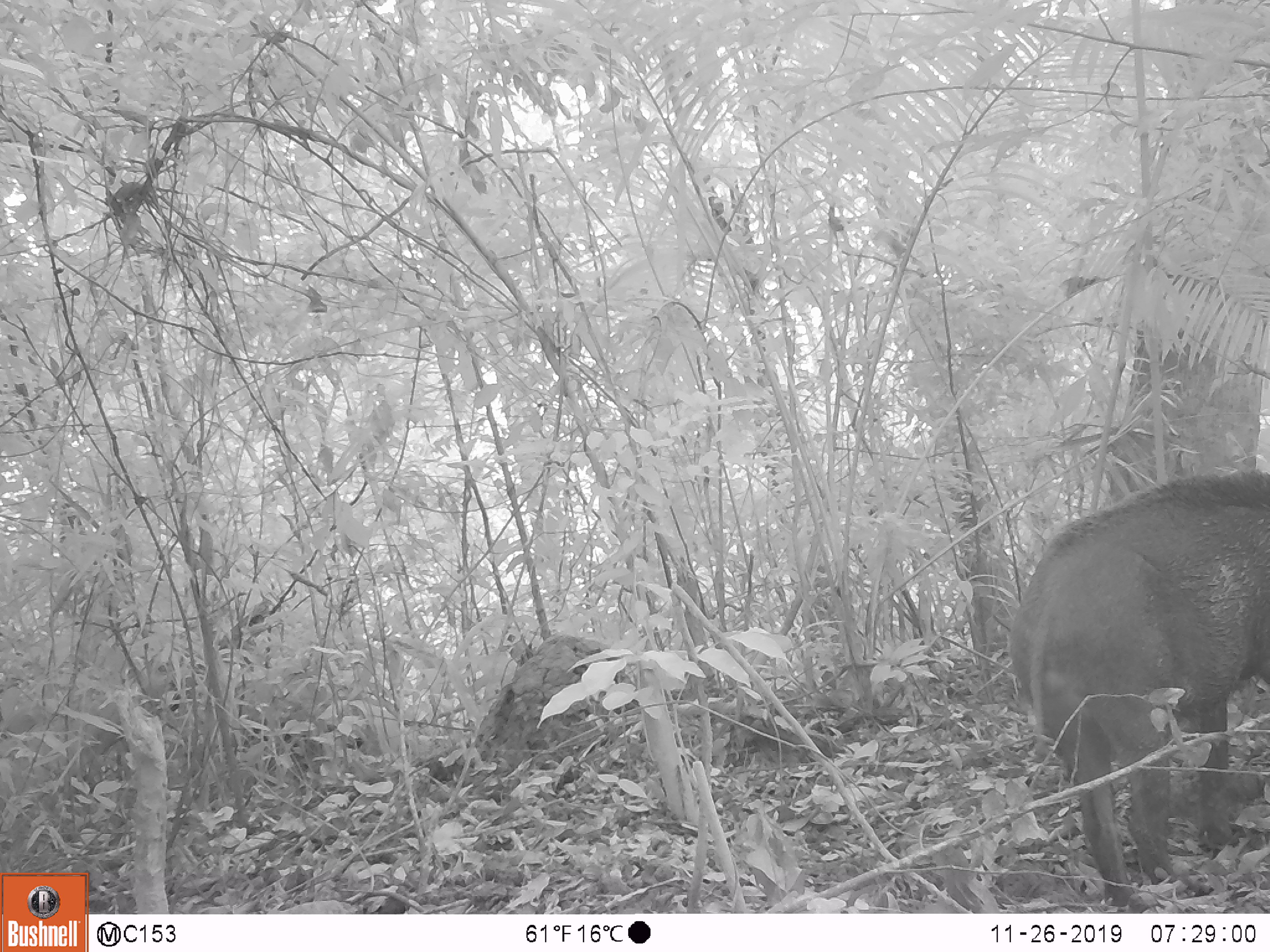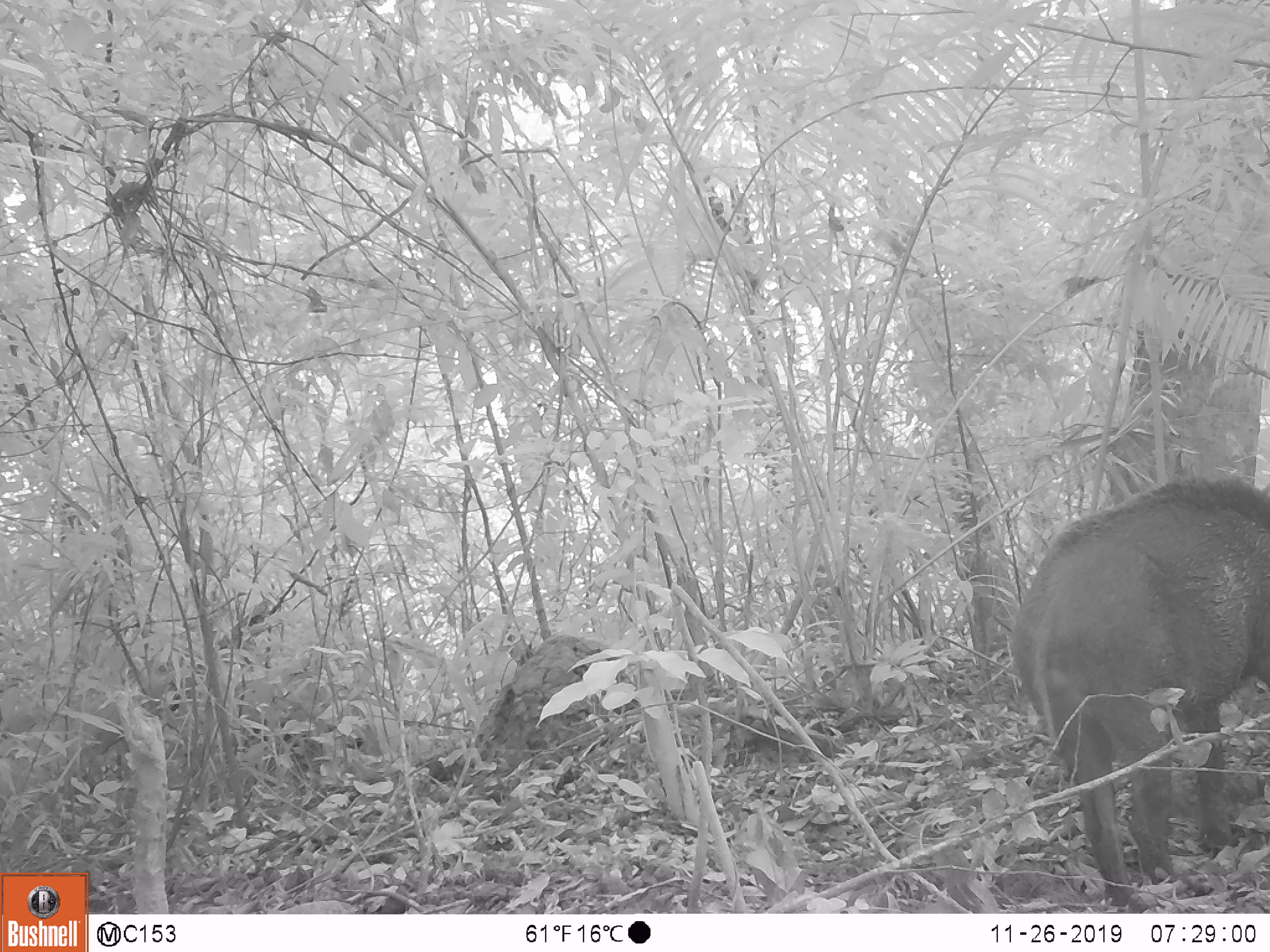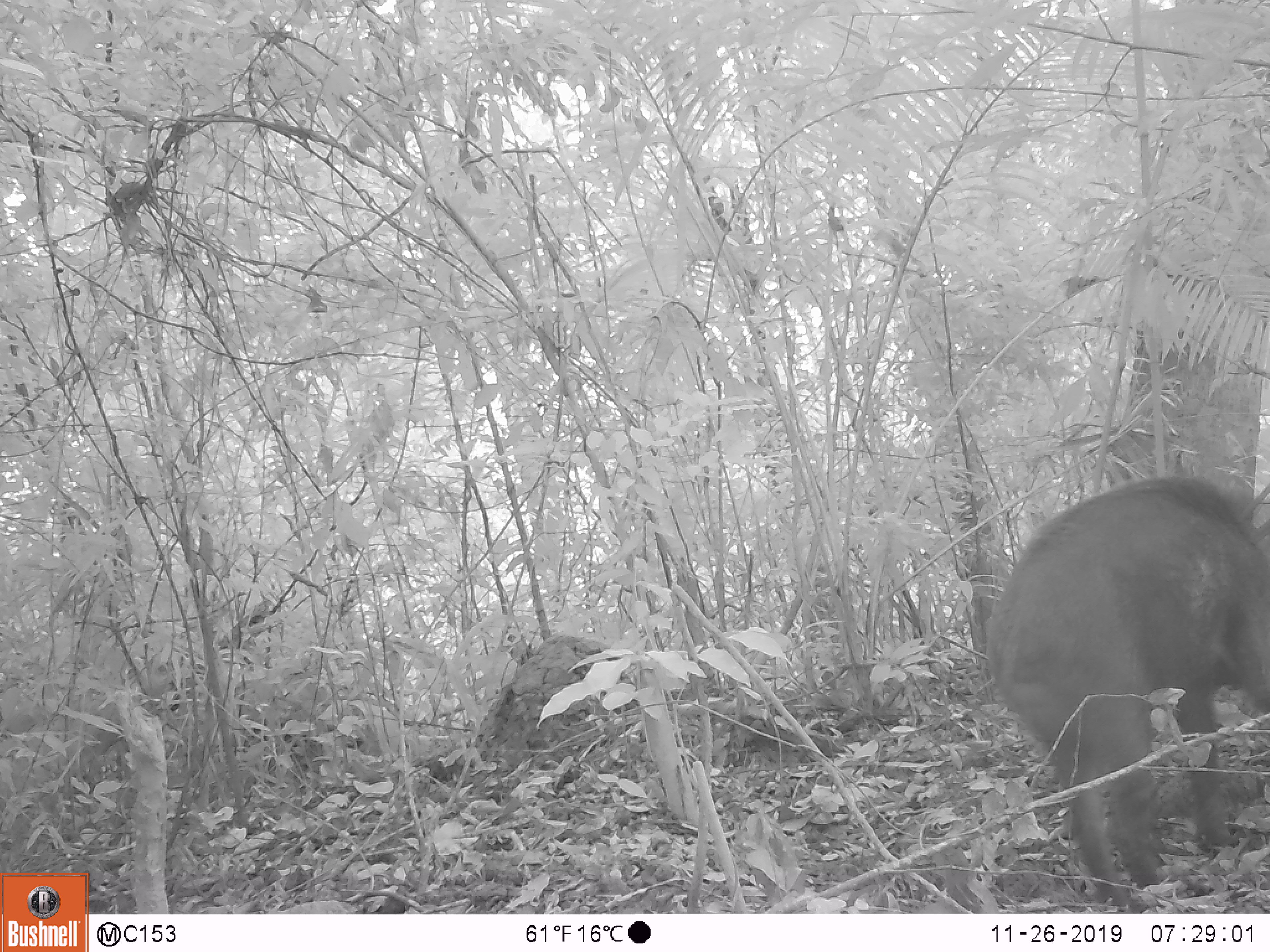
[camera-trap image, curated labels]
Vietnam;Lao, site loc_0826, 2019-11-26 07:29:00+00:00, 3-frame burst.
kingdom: Animalia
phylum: Chordata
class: Mammalia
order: Artiodactyla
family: Suidae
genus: Sus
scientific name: Sus scrofa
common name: eurasian wild pig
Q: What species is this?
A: Eurasian wild pig (Sus scrofa).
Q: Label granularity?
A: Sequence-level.